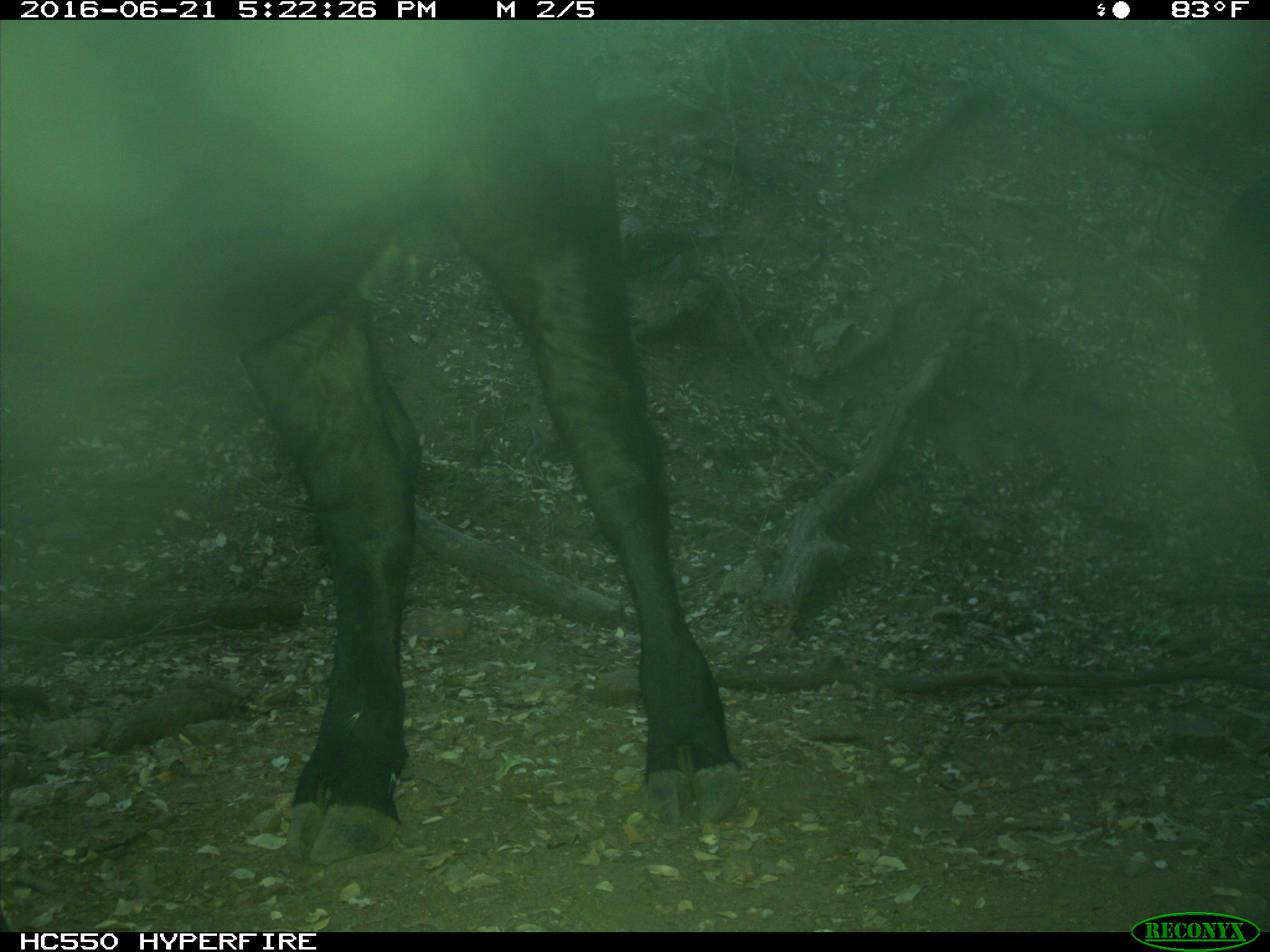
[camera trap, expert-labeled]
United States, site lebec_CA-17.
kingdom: Animalia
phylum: Chordata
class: Mammalia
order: Artiodactyla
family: Bovidae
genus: Bos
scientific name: Bos taurus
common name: domestic cow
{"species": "Bos taurus (domestic cow)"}